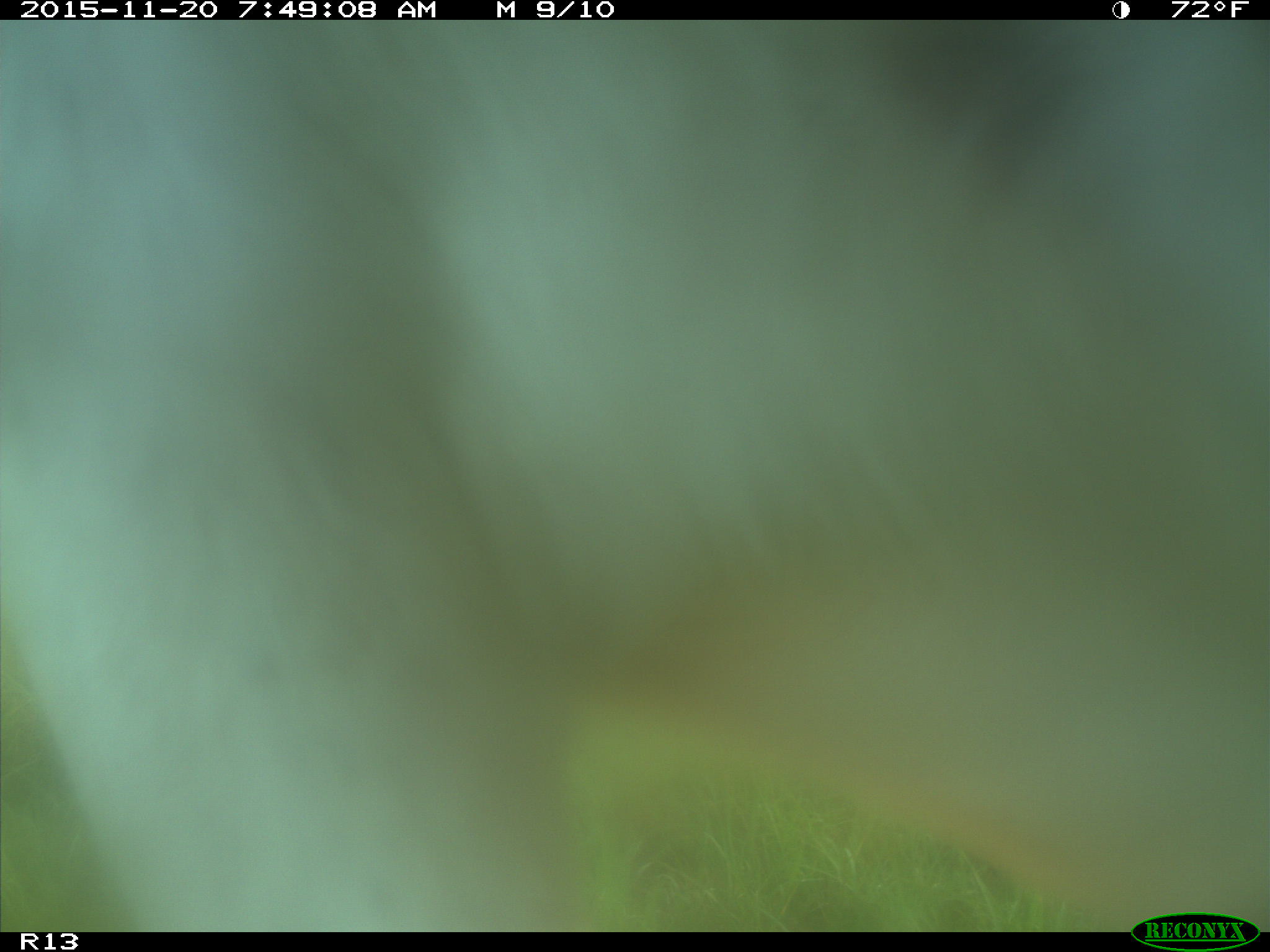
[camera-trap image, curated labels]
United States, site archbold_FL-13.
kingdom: Animalia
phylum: Chordata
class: Mammalia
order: Artiodactyla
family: Bovidae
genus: Bos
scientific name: Bos taurus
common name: domestic cow